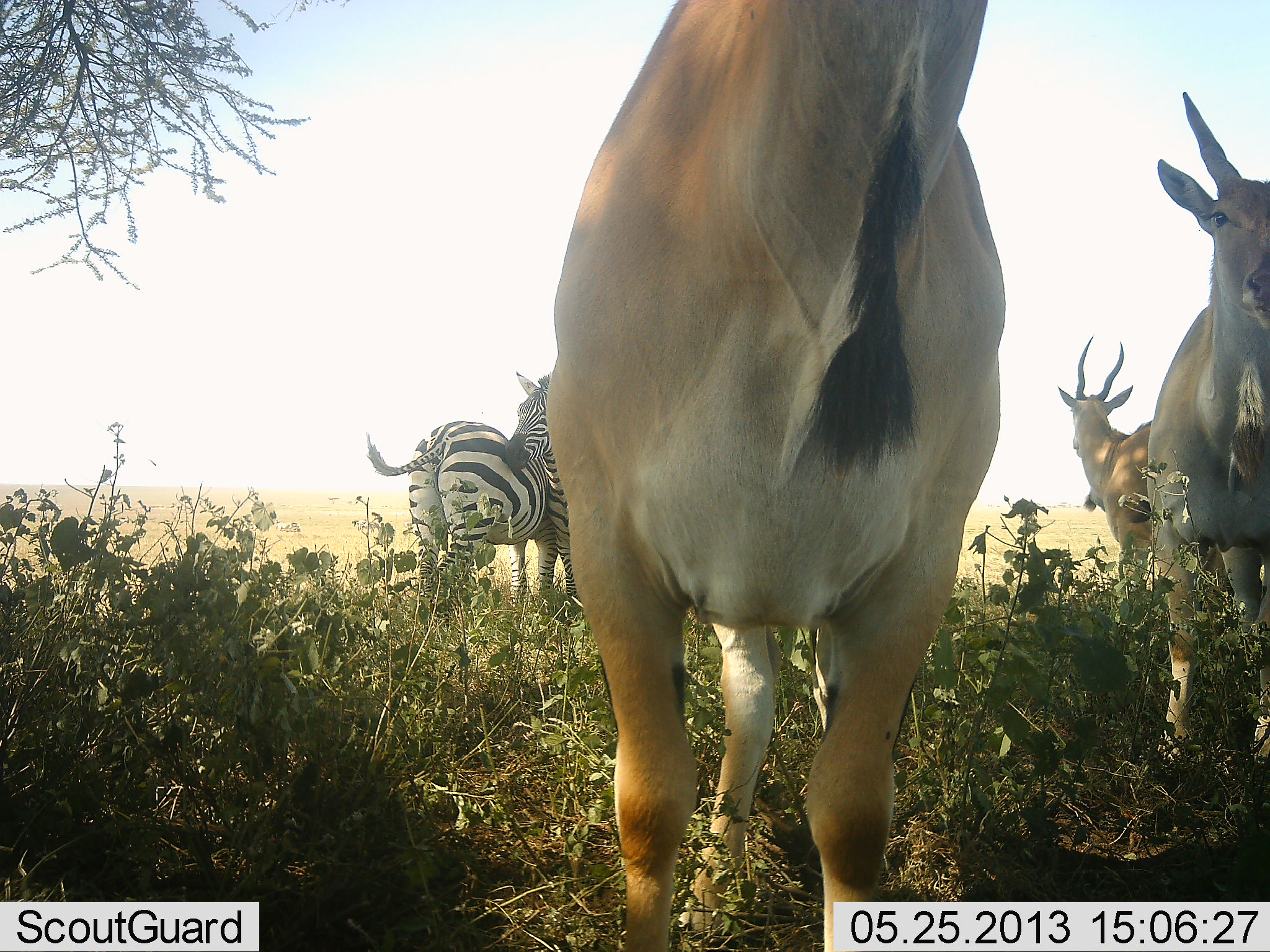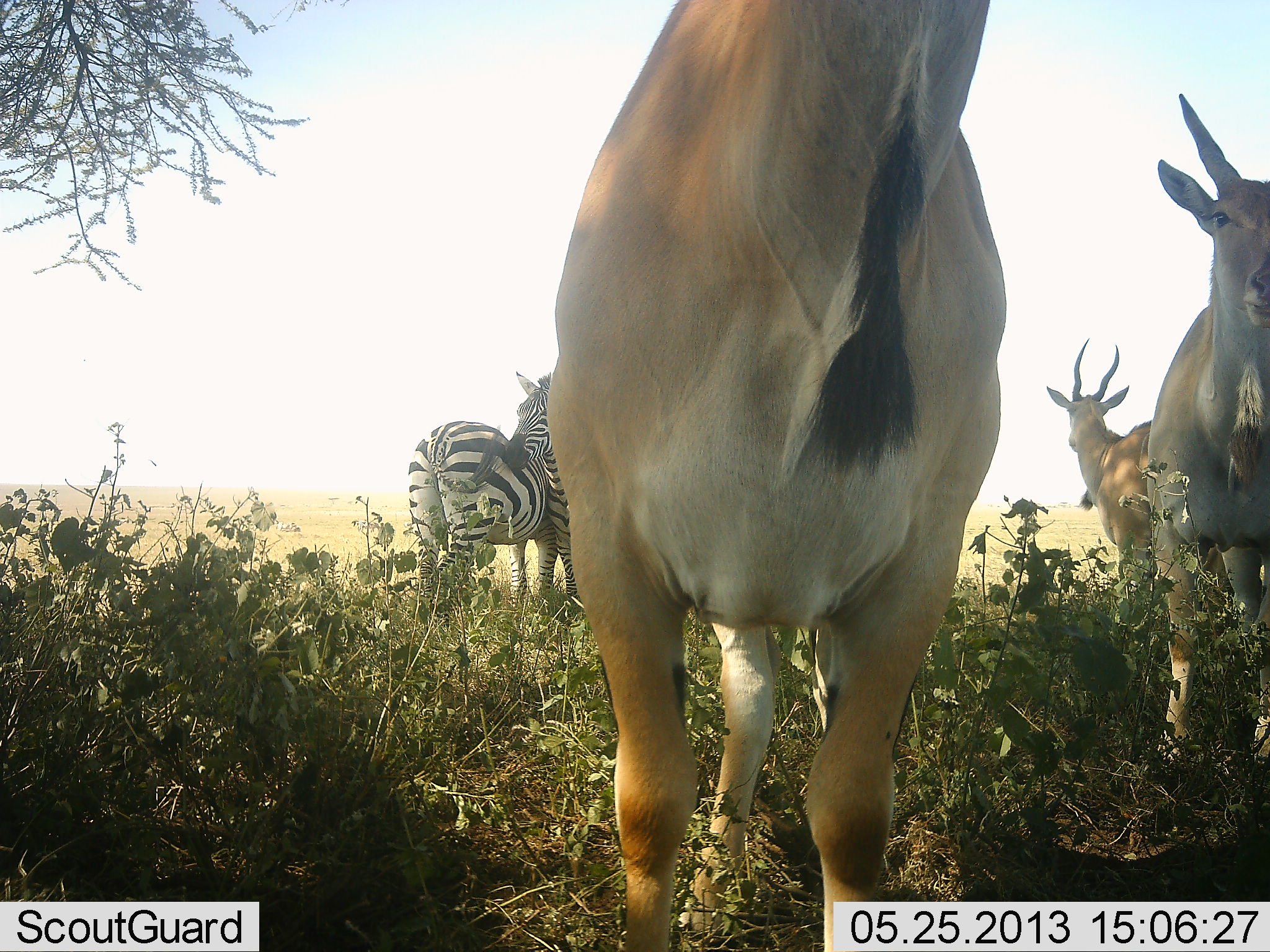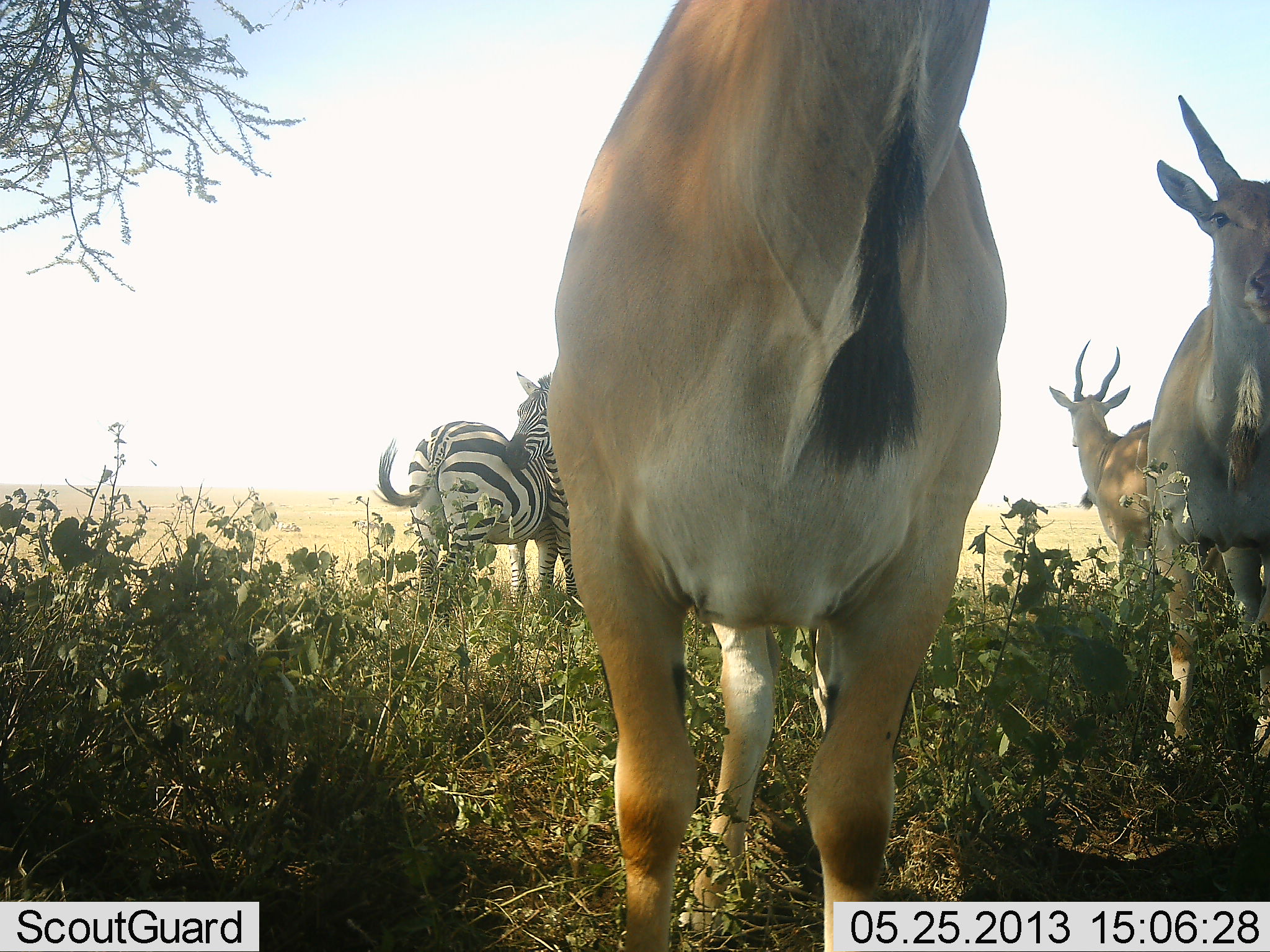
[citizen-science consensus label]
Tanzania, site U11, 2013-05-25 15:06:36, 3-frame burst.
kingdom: Animalia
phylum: Chordata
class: Mammalia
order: Artiodactyla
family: Bovidae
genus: Tragelaphus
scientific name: Tragelaphus oryx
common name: eland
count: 3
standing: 83%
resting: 6%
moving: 11%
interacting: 0%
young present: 0%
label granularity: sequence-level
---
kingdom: Animalia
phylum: Chordata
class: Mammalia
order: Perissodactyla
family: Equidae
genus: Equus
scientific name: Equus quagga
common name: plains zebra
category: zebra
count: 2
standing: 62%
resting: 5%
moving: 0%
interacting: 52%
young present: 0%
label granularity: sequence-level